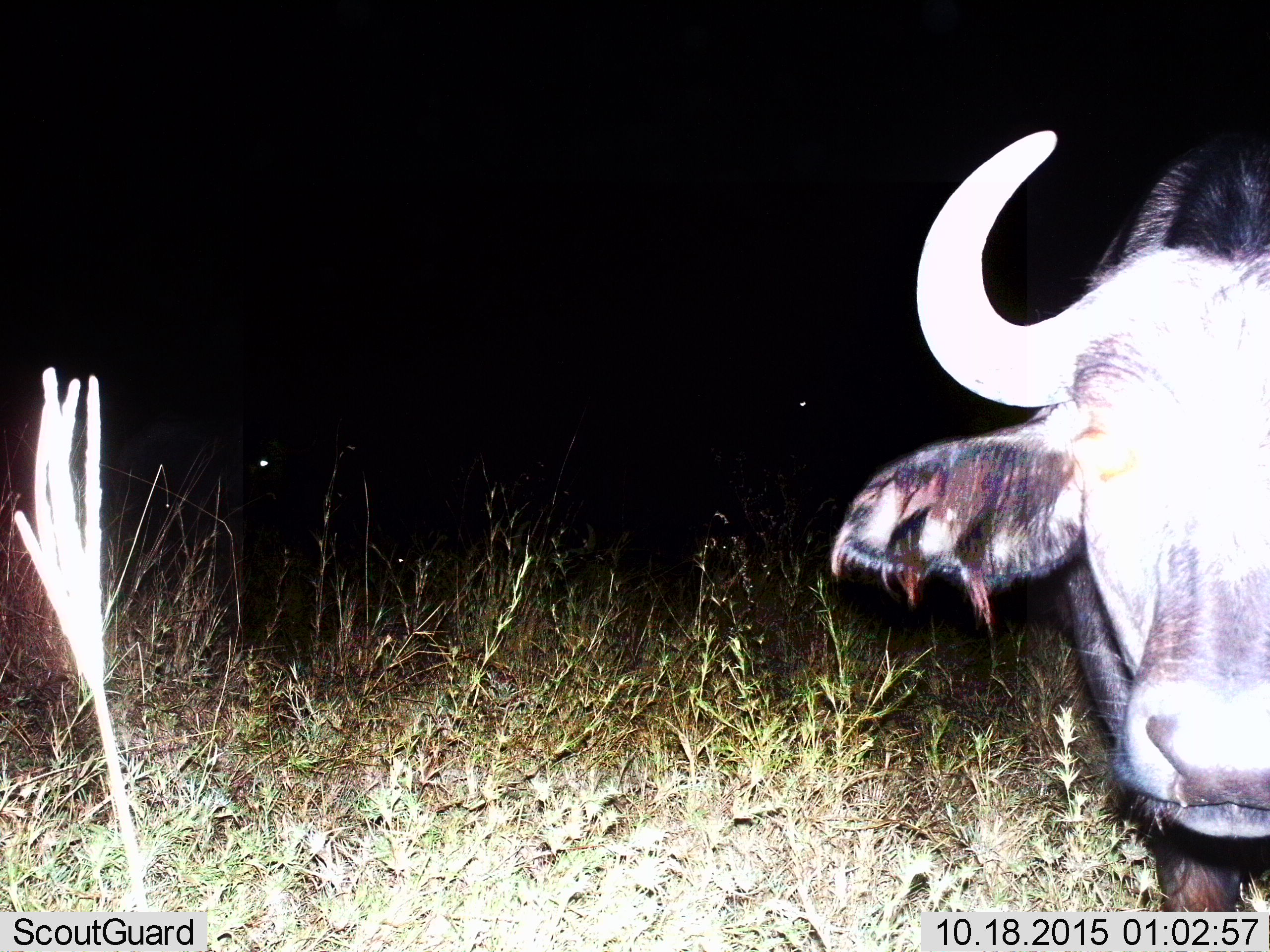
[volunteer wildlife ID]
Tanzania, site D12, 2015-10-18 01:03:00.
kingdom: Animalia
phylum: Chordata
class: Mammalia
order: Artiodactyla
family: Bovidae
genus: Syncerus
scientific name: Syncerus caffer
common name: cape buffalo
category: buffalo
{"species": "buffalo (cape buffalo) (Syncerus caffer)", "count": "1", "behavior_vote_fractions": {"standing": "92%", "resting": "0%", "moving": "8%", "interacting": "8%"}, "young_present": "0%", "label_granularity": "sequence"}